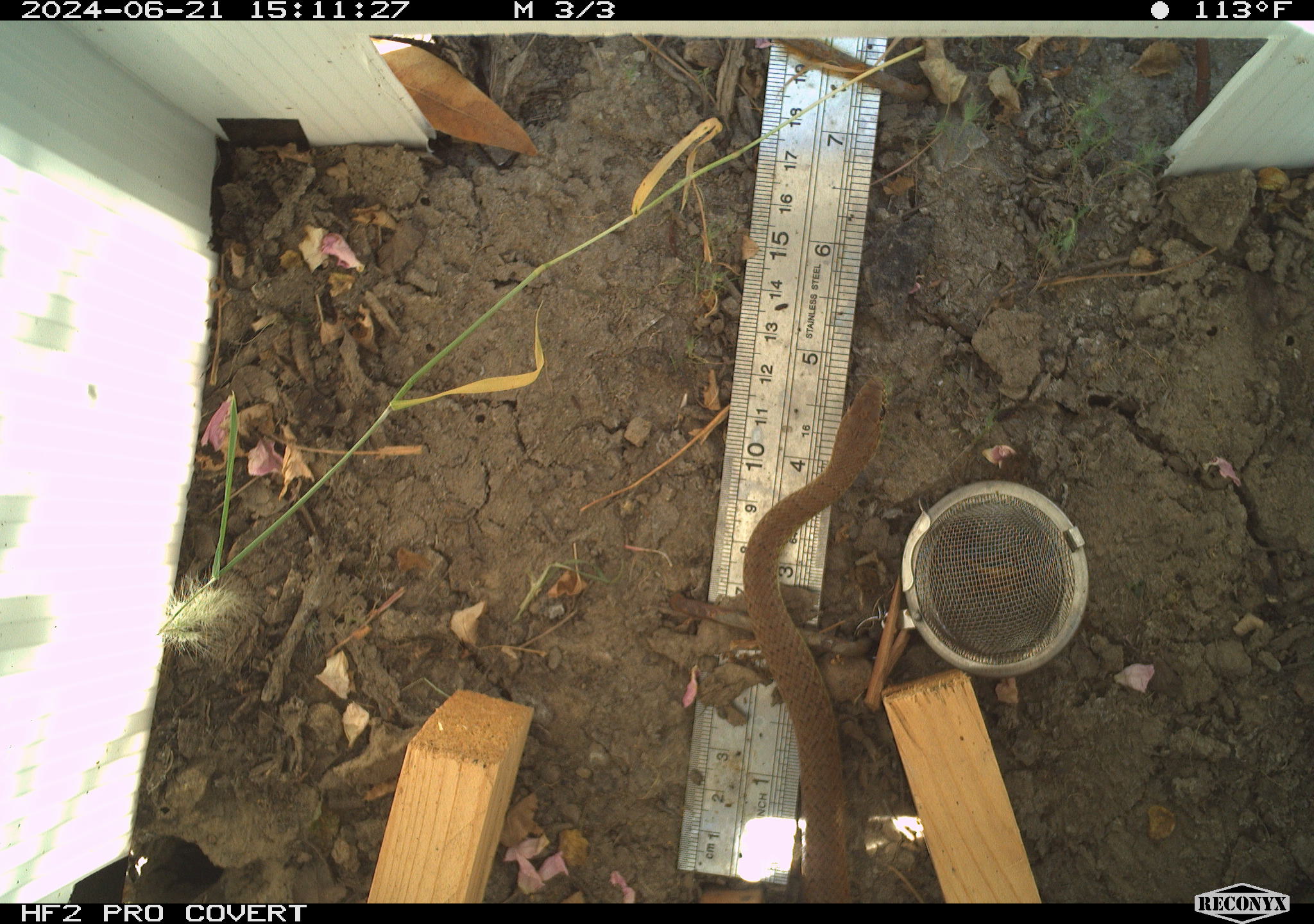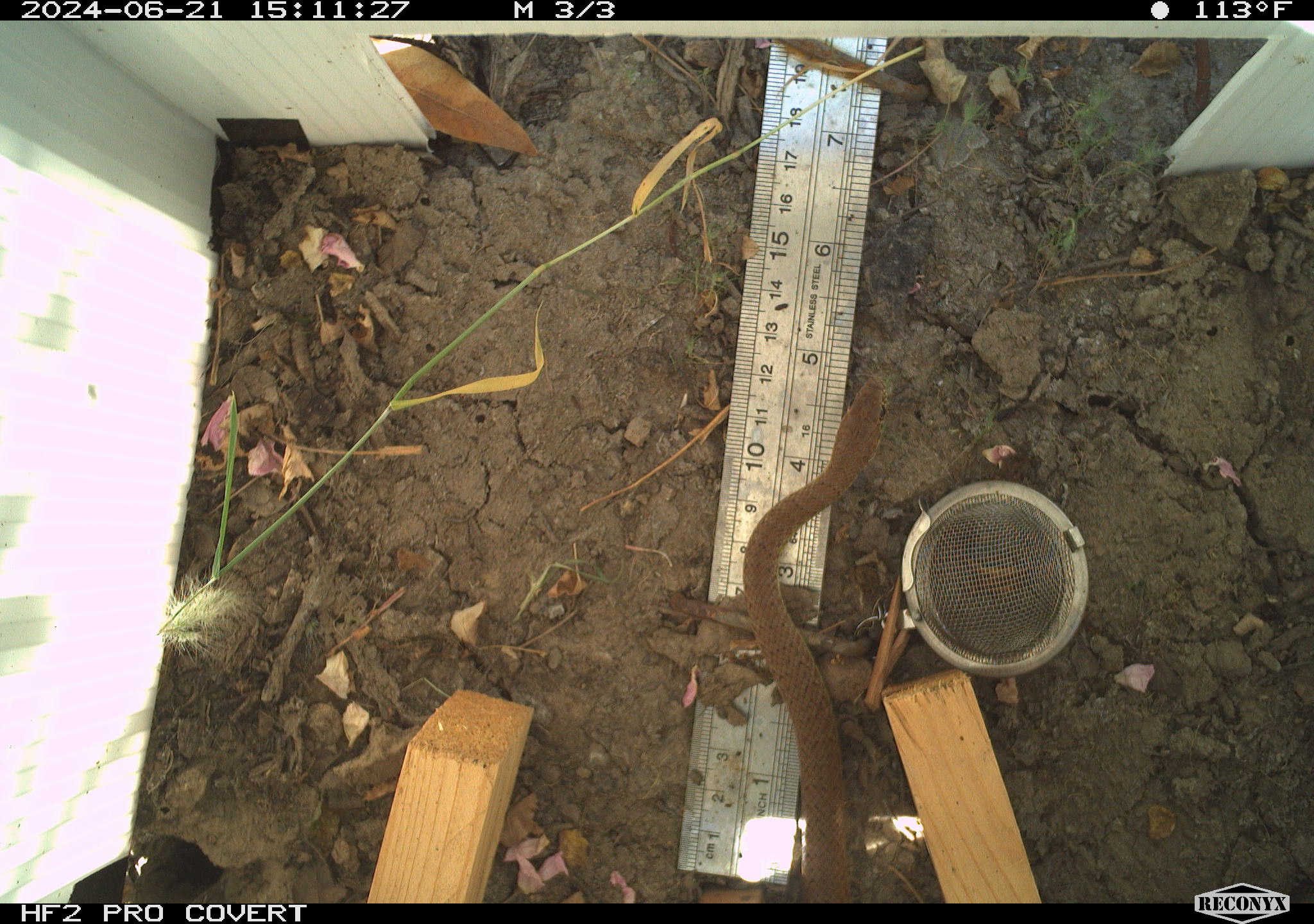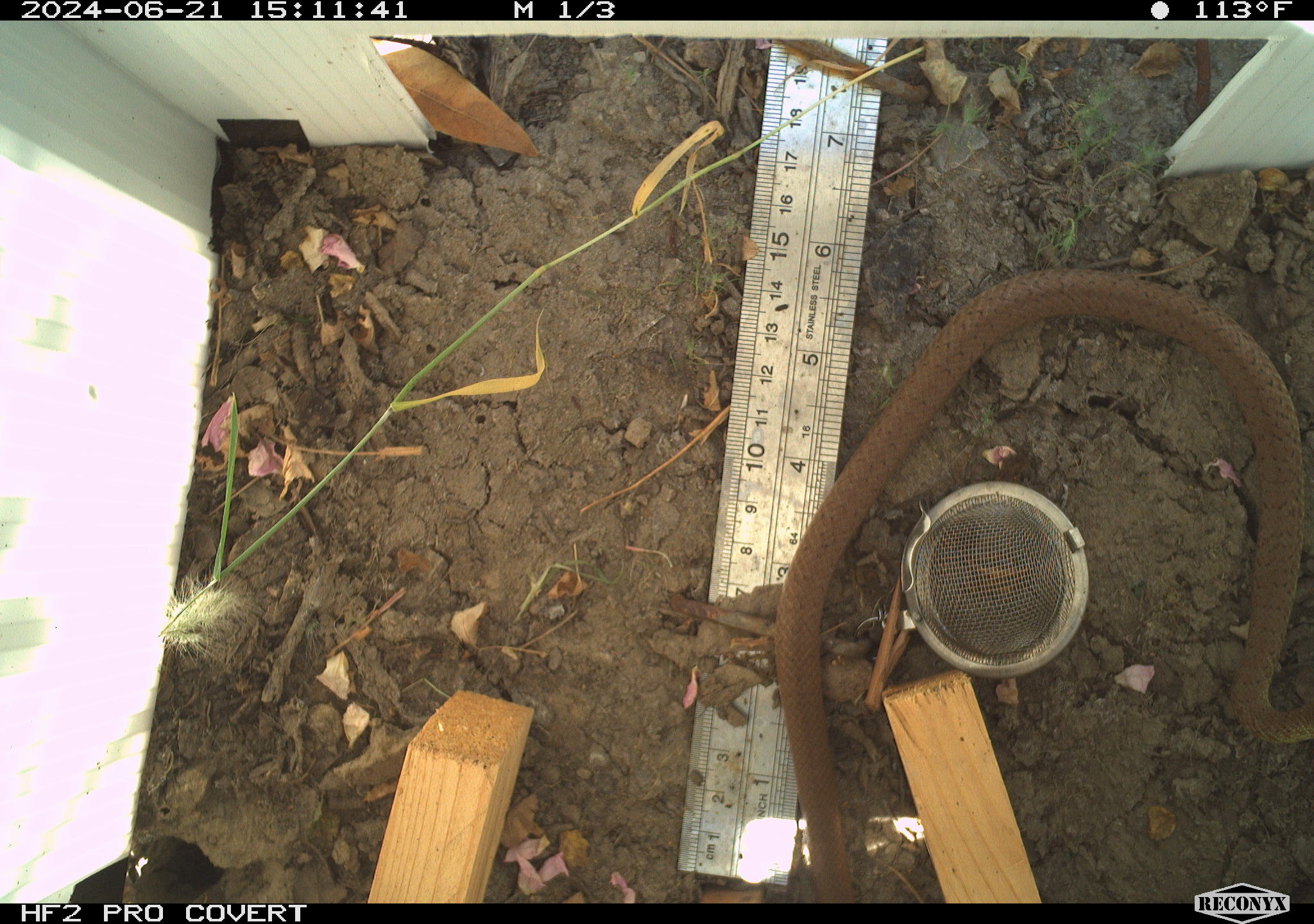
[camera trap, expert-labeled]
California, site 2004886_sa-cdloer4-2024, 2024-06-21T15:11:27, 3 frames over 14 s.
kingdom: Animalia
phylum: Chordata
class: Reptilia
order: Squamata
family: Colubridae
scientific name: Colubridae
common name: colubrid snakes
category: colubridae family